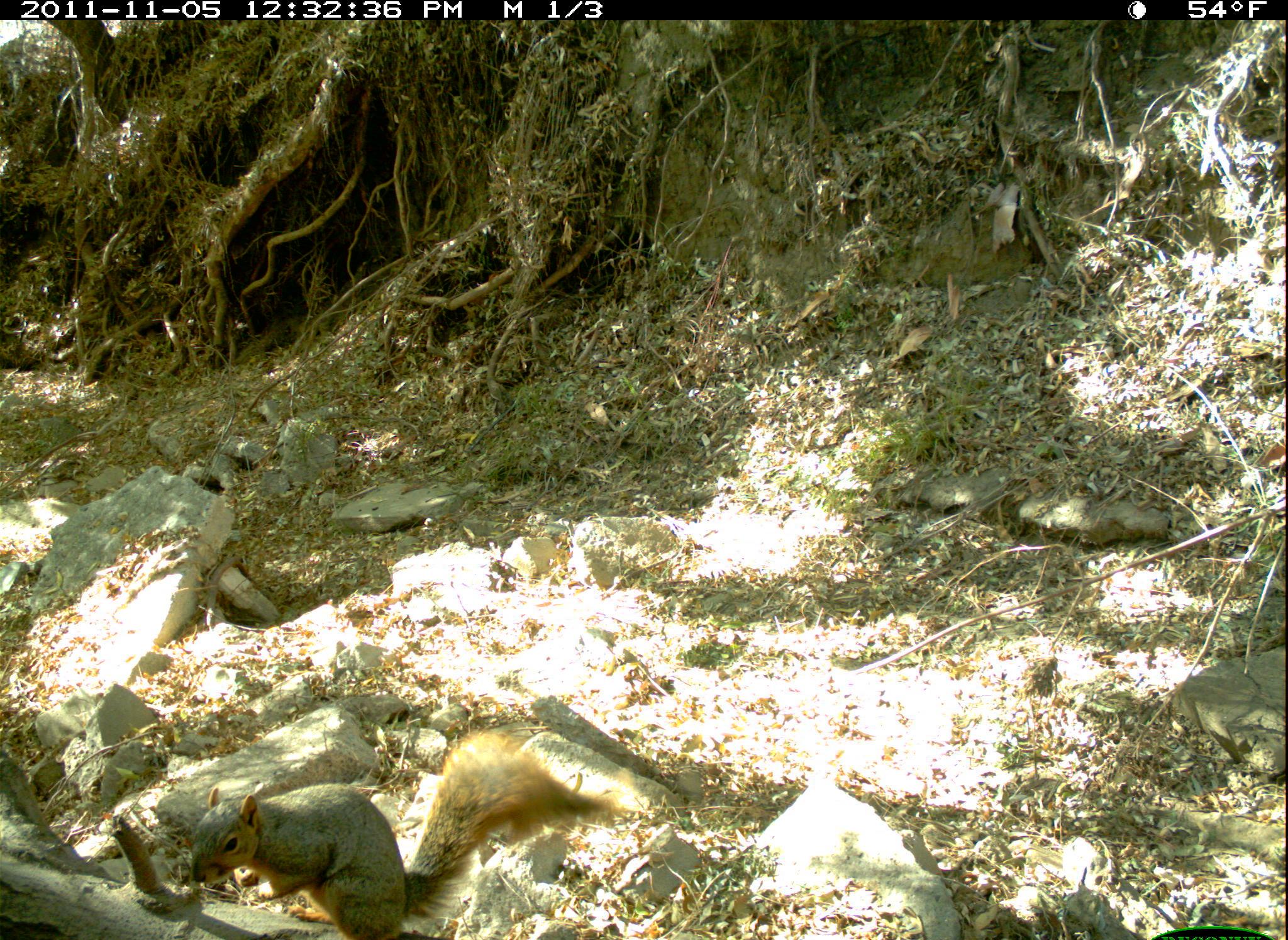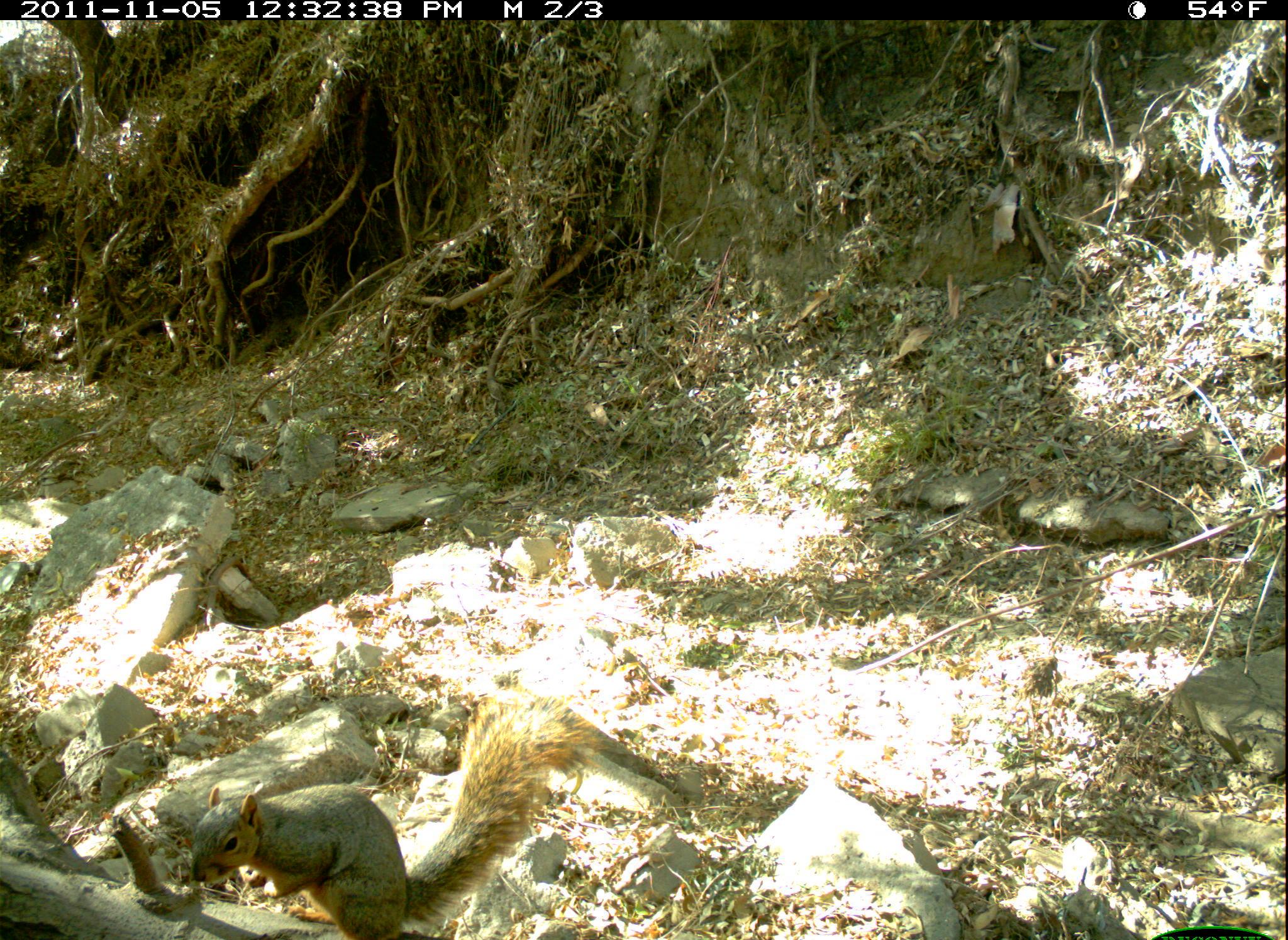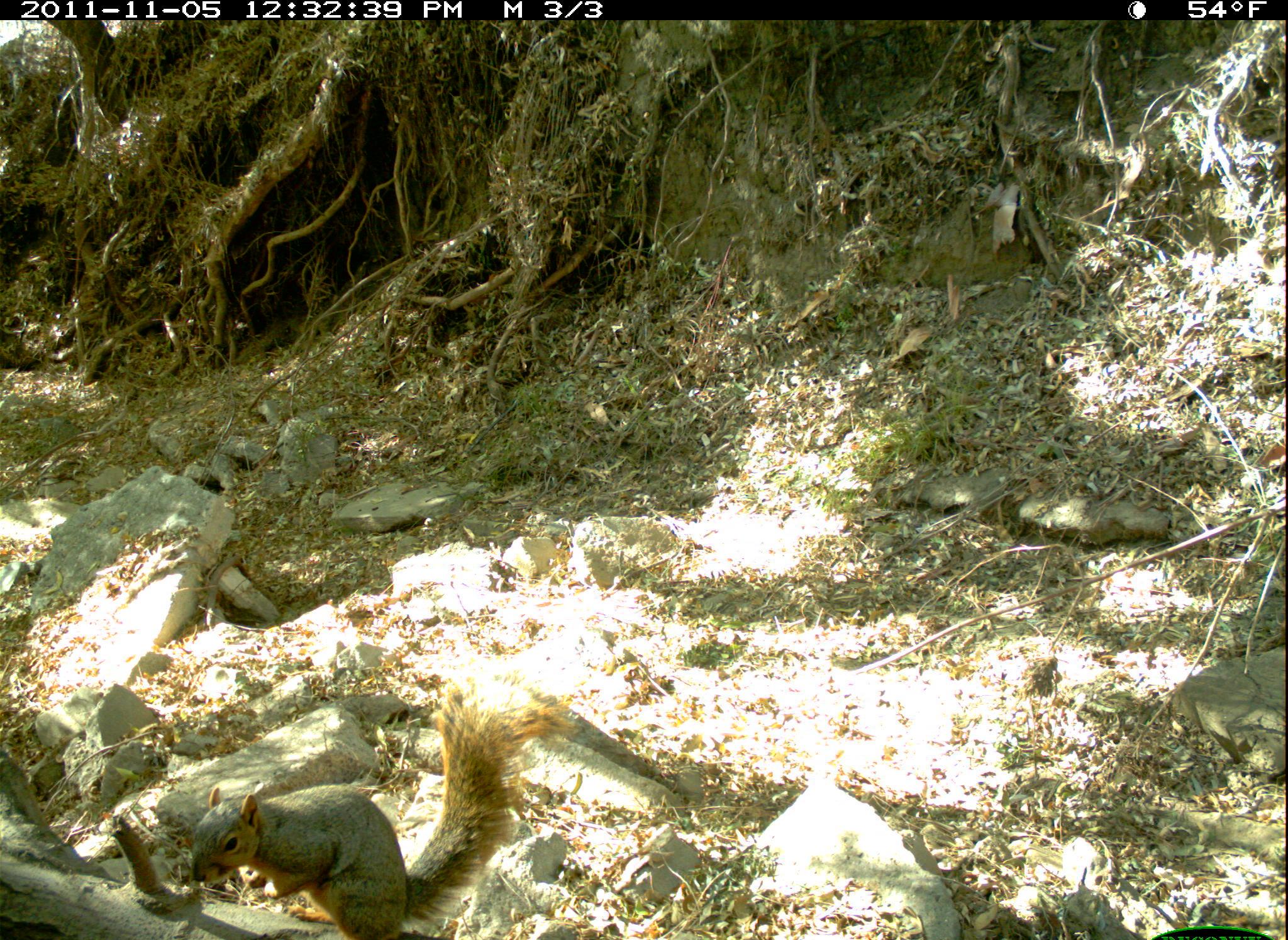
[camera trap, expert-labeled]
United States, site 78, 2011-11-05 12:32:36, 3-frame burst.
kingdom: Animalia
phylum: Chordata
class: Mammalia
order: Rodentia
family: Sciuridae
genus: Sciurus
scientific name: Sciurus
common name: squirrel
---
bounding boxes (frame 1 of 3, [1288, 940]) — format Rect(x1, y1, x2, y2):
squirrel: Rect(167, 726, 615, 940)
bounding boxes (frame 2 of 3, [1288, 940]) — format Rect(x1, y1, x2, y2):
squirrel: Rect(175, 680, 609, 940)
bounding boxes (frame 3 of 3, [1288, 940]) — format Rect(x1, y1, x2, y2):
squirrel: Rect(158, 673, 583, 940)